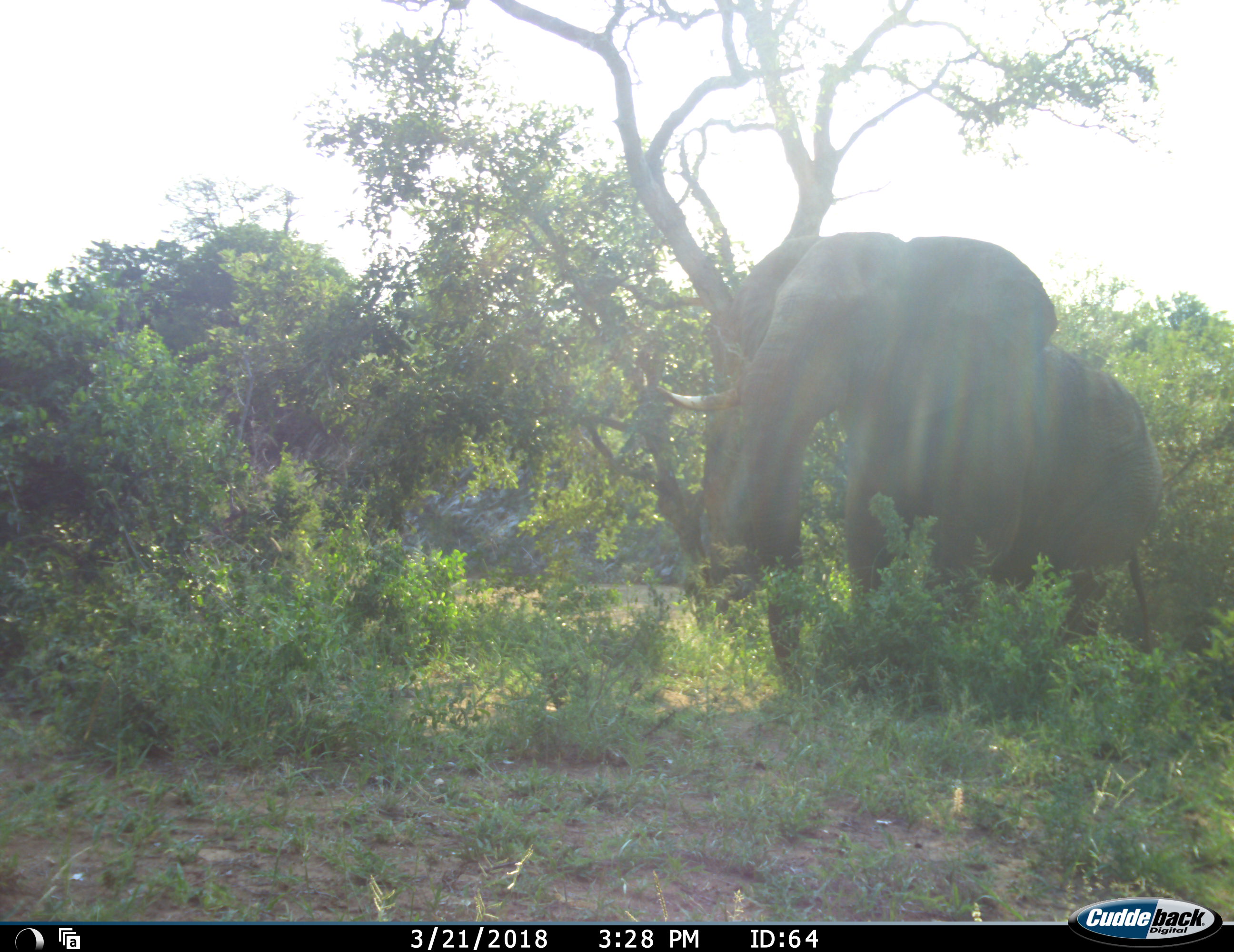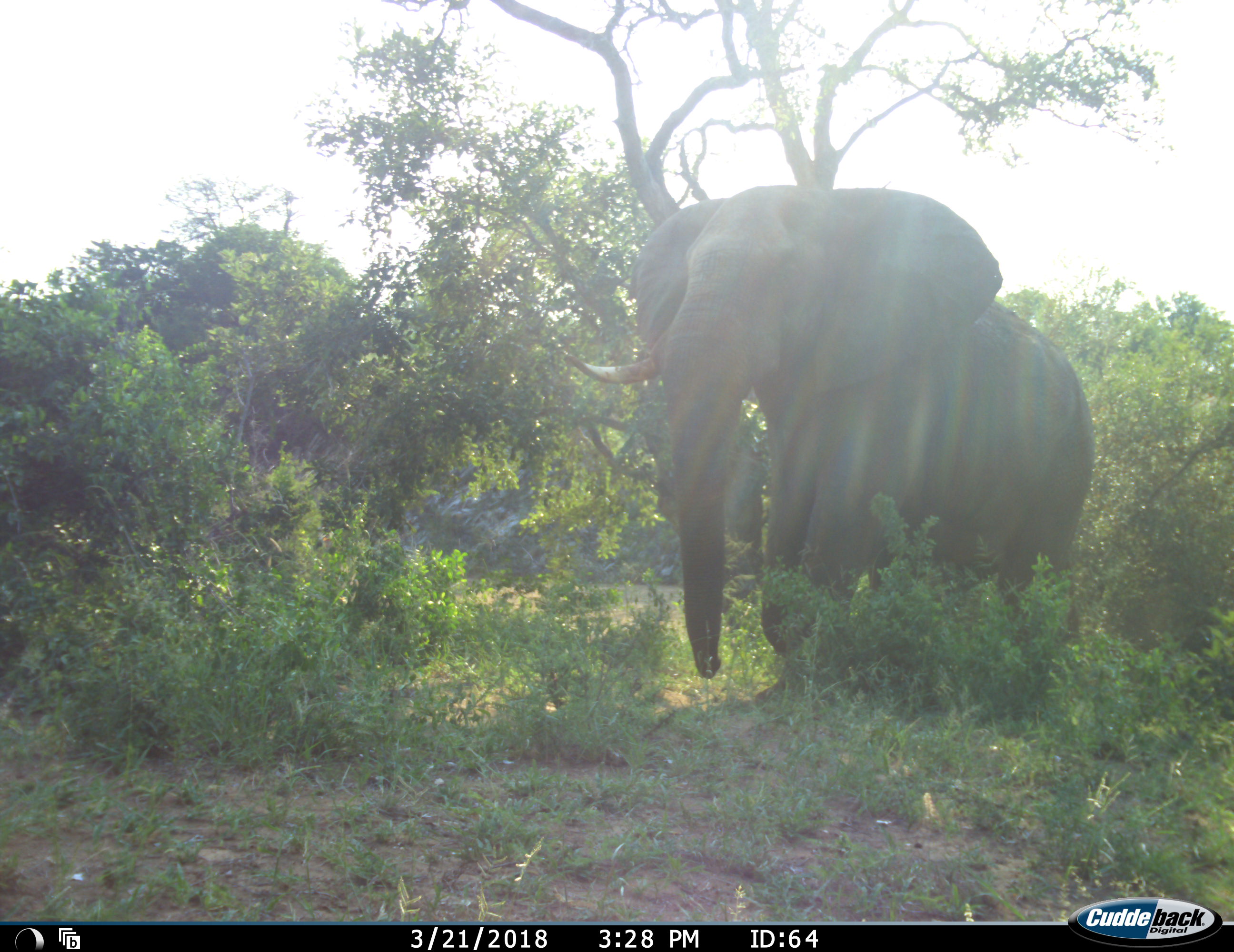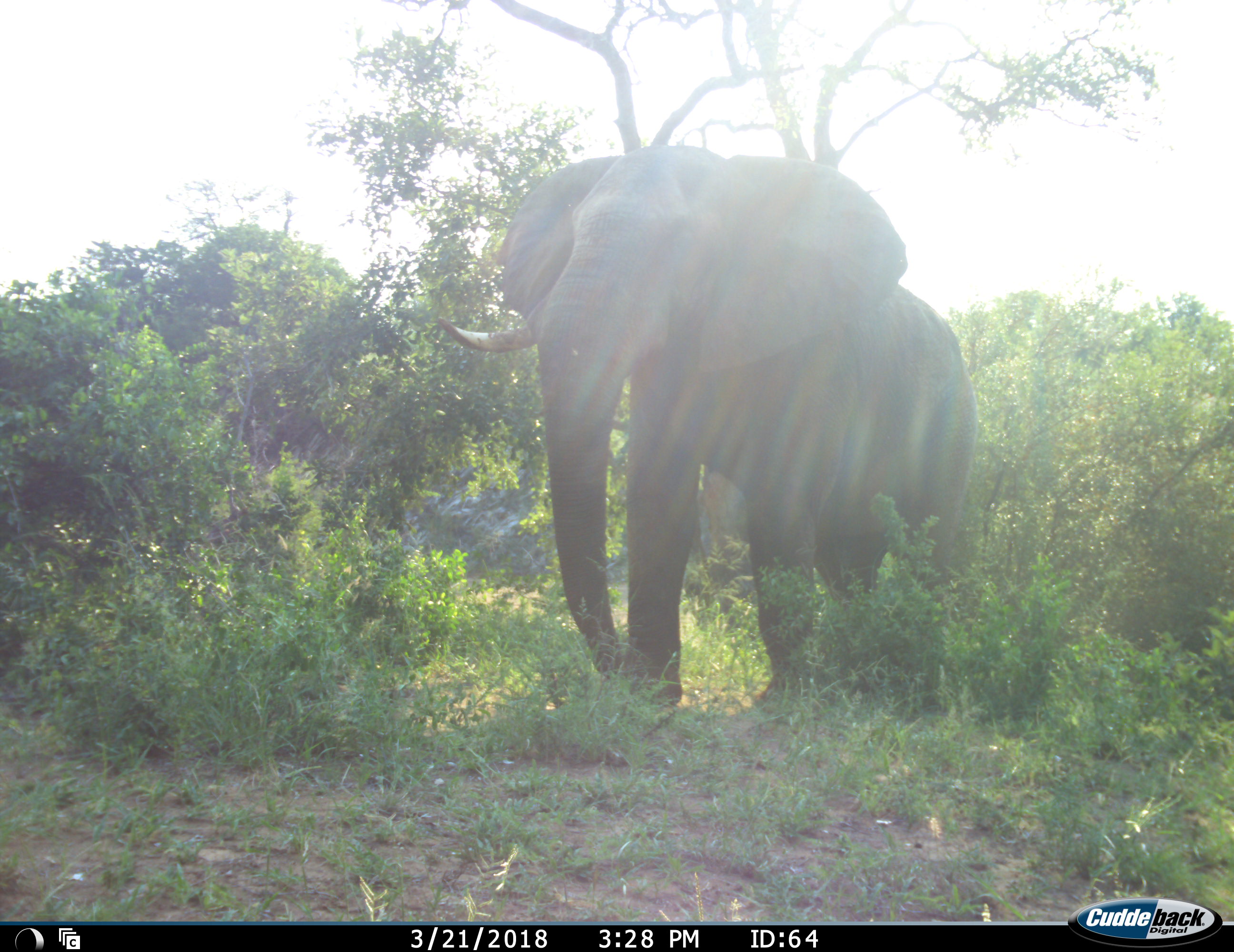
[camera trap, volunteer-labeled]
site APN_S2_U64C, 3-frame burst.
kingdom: Animalia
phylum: Chordata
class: Mammalia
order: Proboscidea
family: Elephantidae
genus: Loxodonta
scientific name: Loxodonta africana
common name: african bush elephant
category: elephant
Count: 1.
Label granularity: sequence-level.